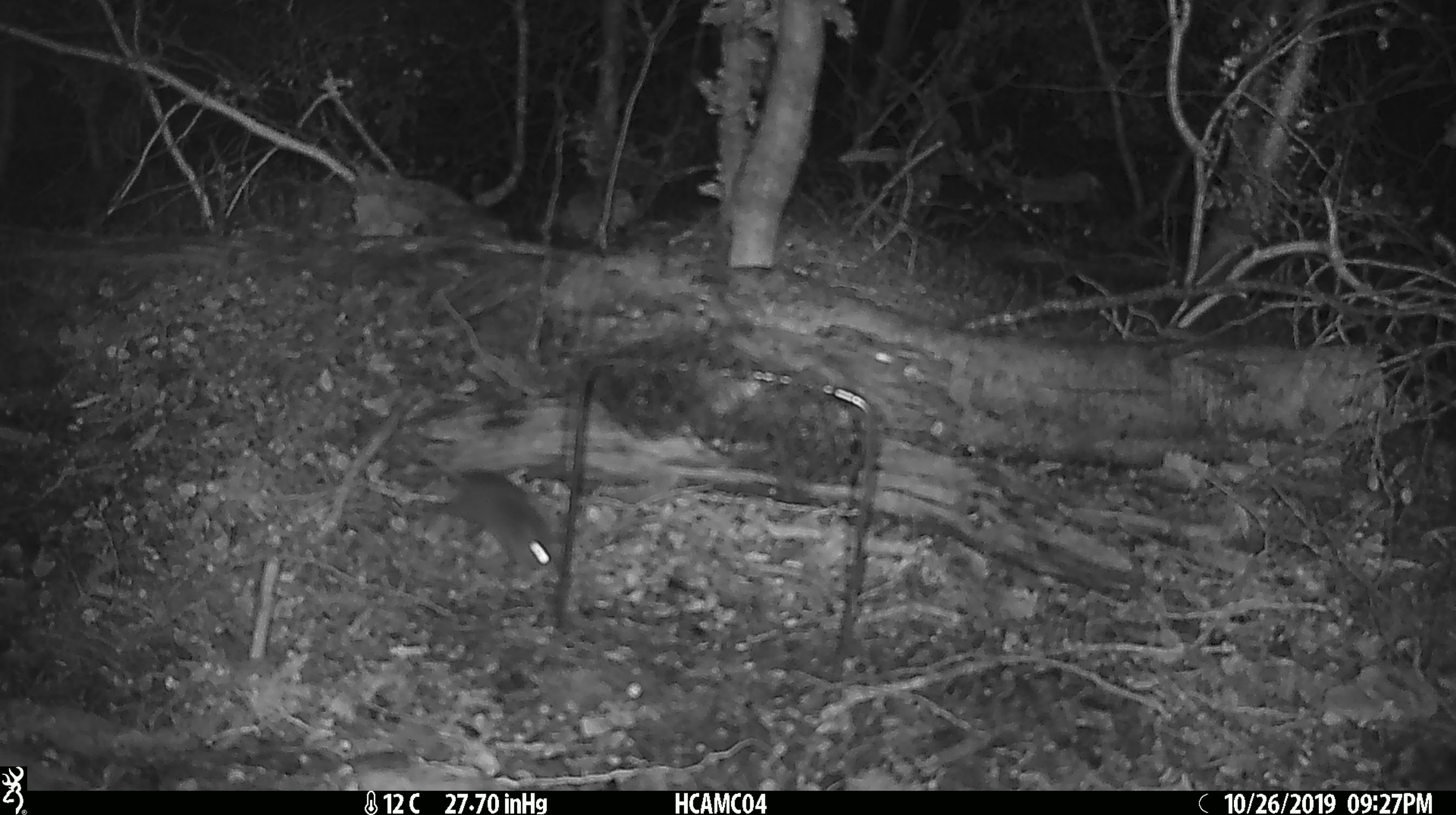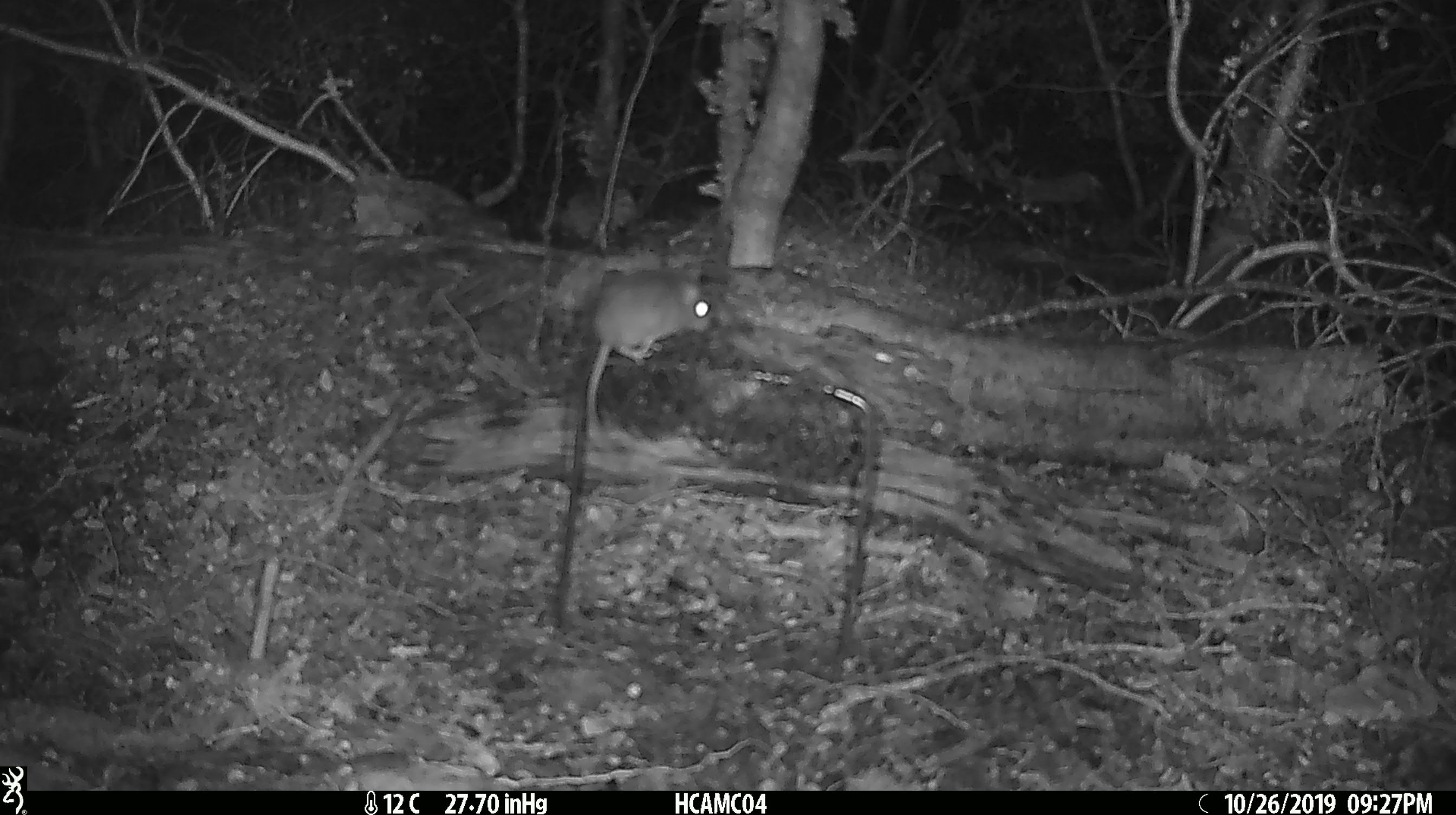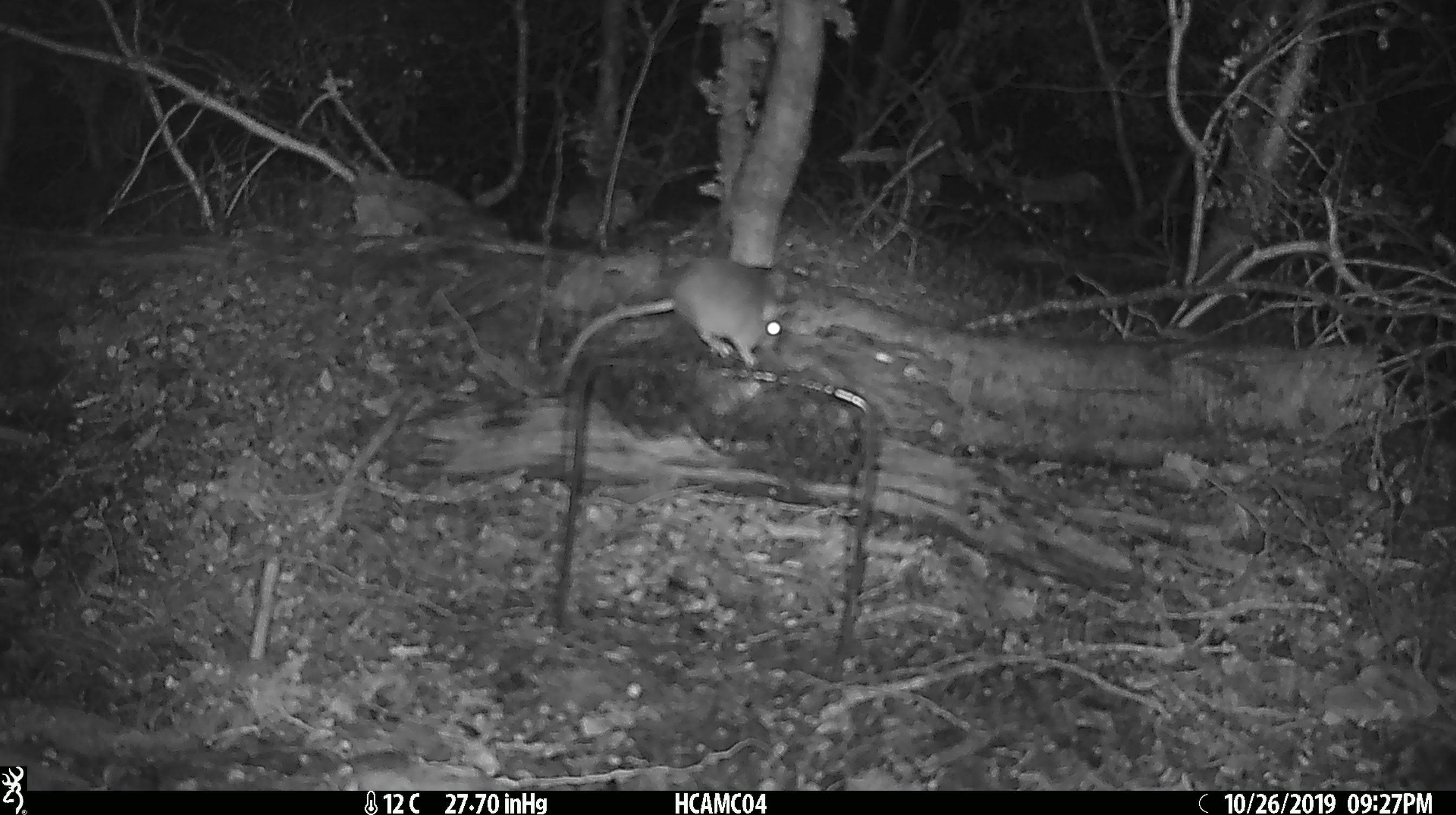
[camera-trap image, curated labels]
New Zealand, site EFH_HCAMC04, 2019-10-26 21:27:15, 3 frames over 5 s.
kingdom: Animalia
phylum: Chordata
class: Mammalia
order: Rodentia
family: Muridae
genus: Mus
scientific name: Mus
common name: mouse